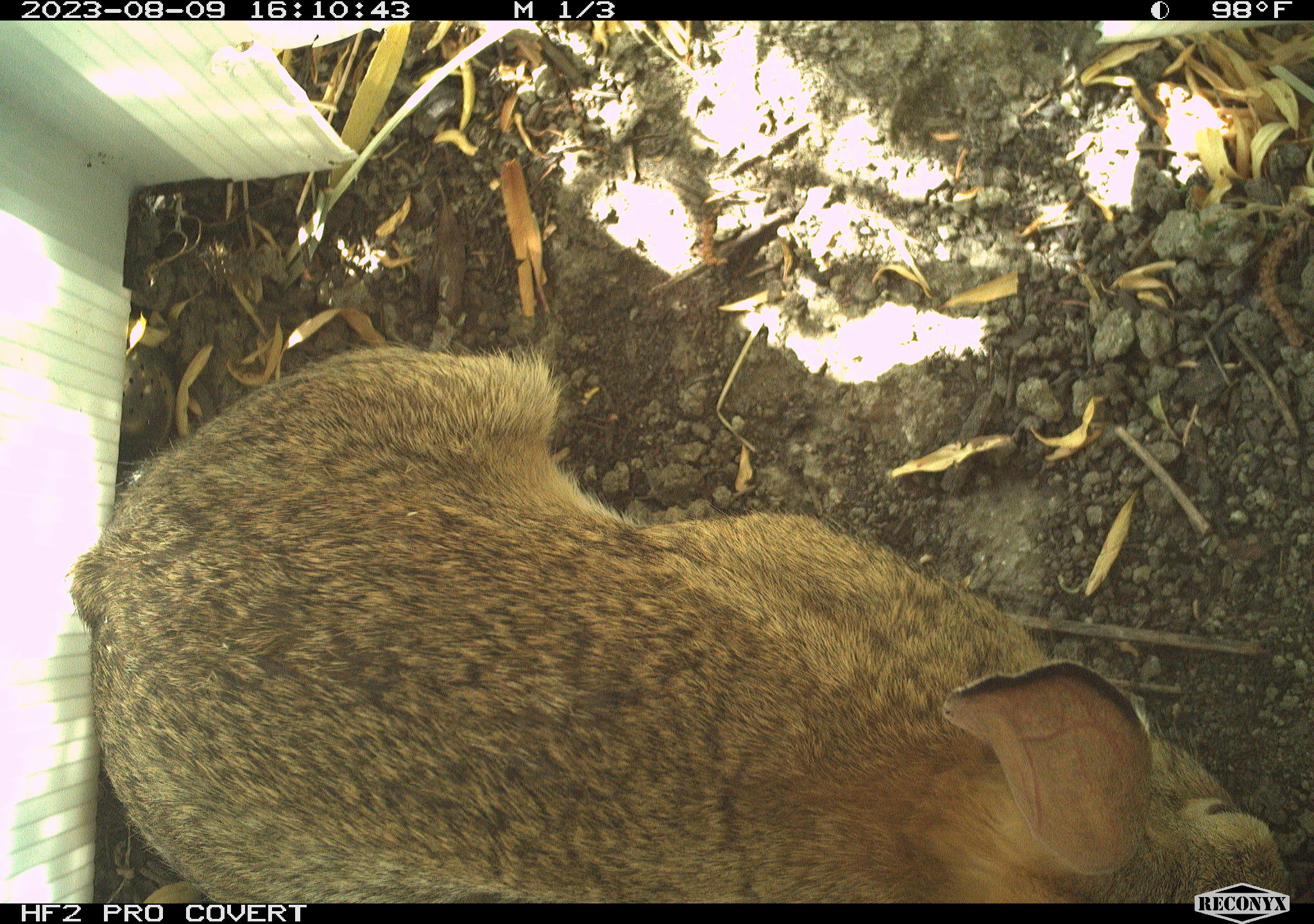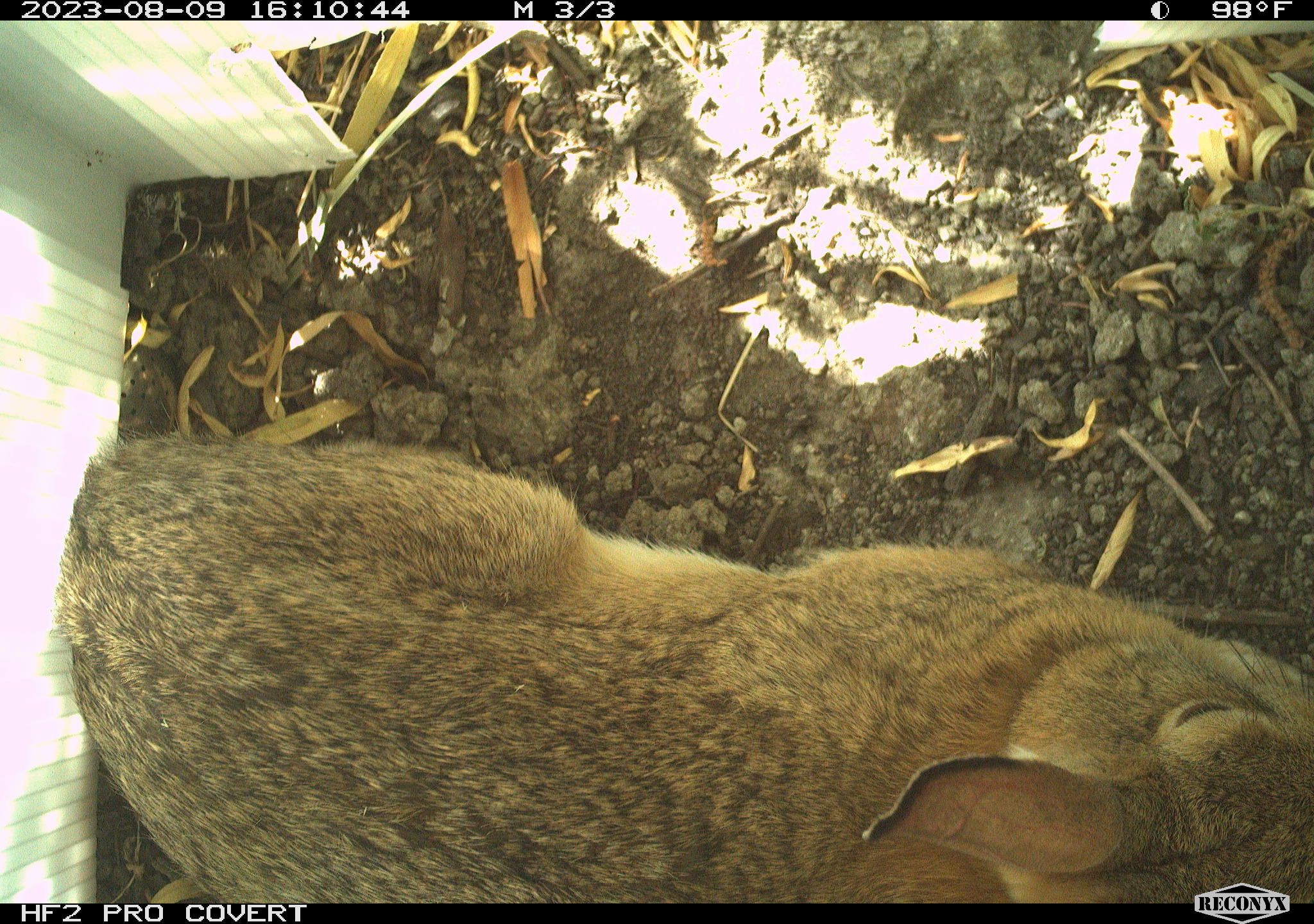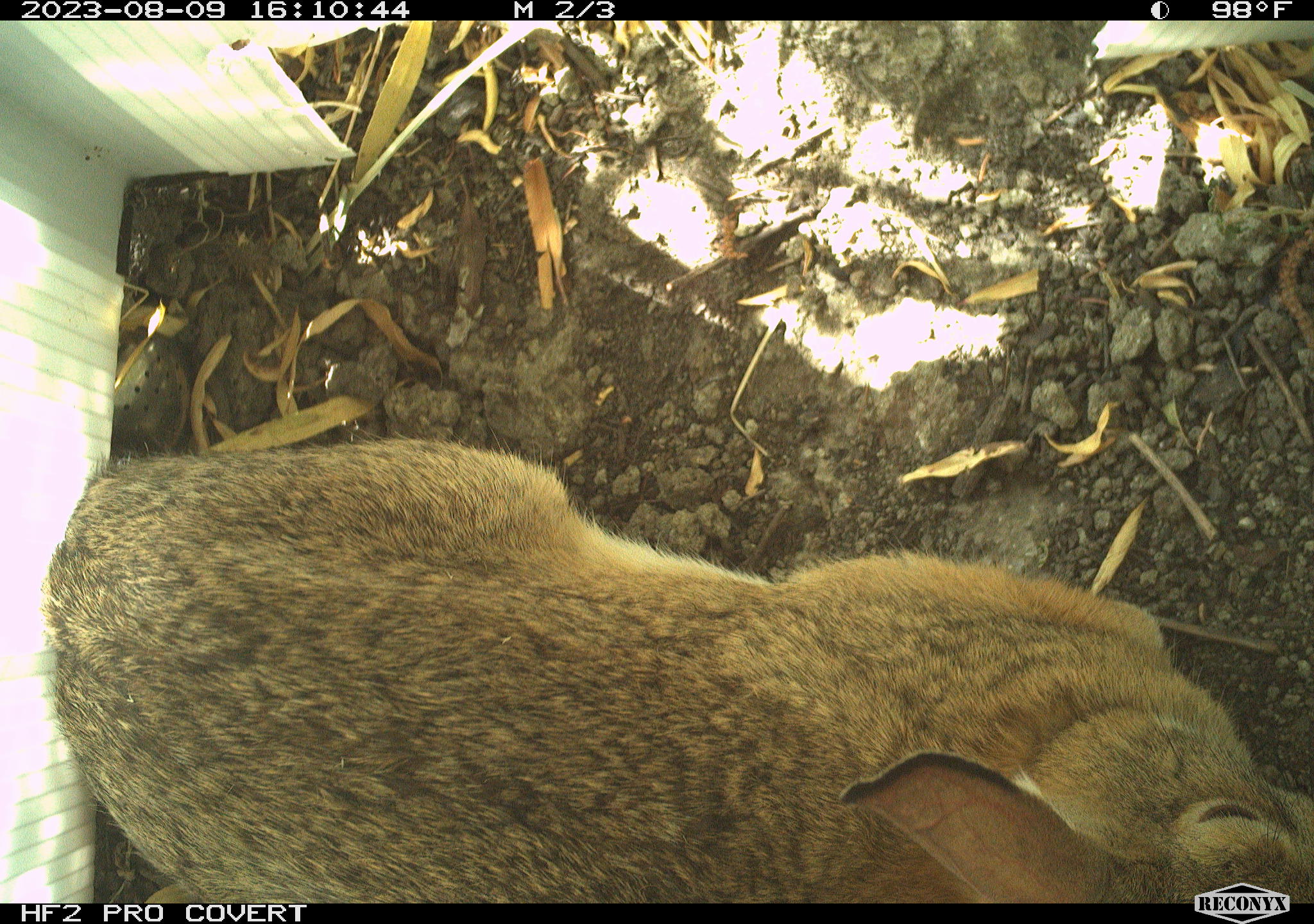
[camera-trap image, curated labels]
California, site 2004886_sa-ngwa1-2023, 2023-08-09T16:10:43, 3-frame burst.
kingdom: Animalia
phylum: Chordata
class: Mammalia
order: Lagomorpha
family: Leporidae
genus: Sylvilagus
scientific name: Sylvilagus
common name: cottontail rabbits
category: sylvilagus species